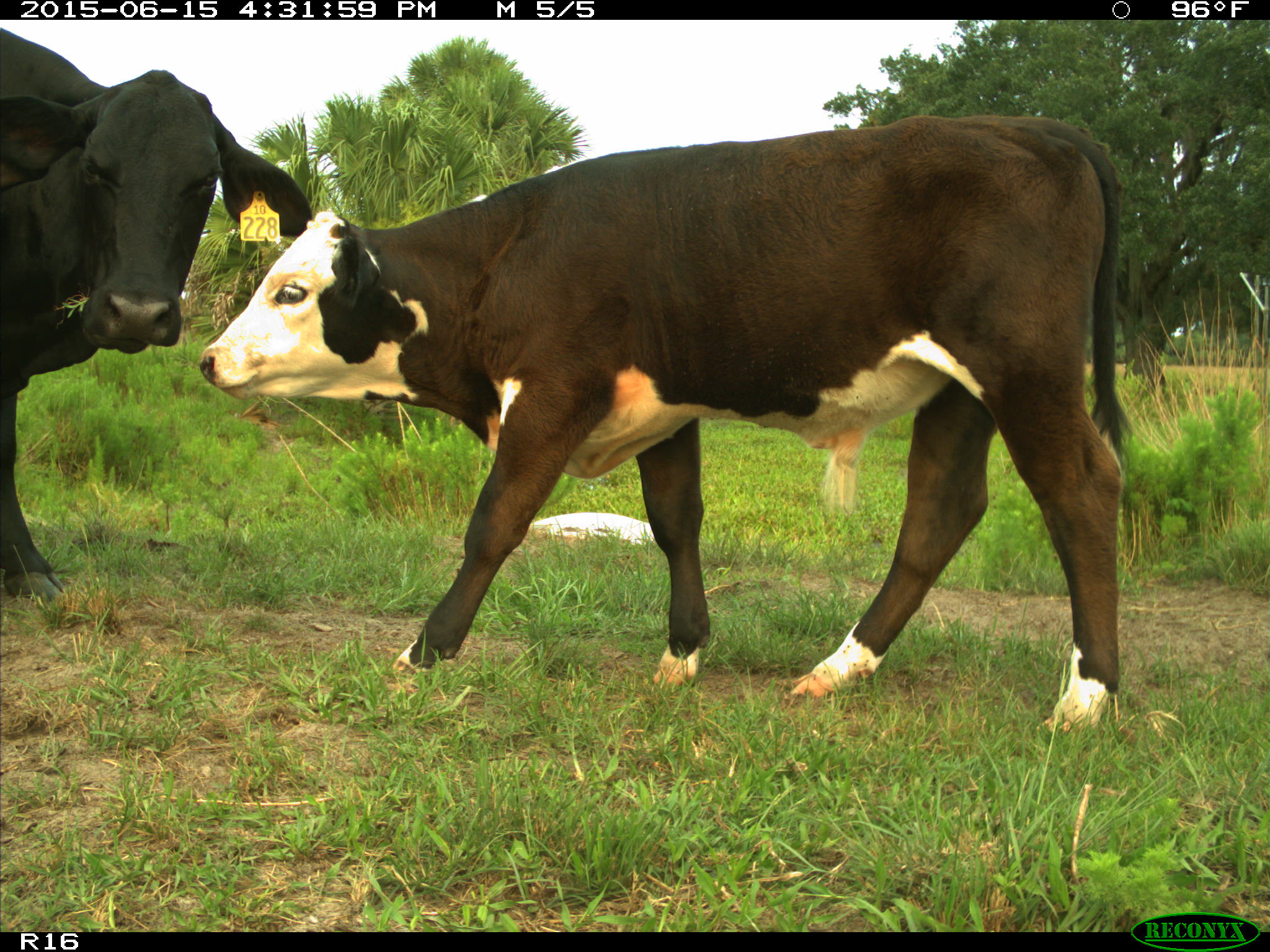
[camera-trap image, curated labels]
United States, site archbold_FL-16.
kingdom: Animalia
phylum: Chordata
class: Mammalia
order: Artiodactyla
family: Bovidae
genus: Bos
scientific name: Bos taurus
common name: domestic cow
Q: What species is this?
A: Bos taurus (domestic cow).